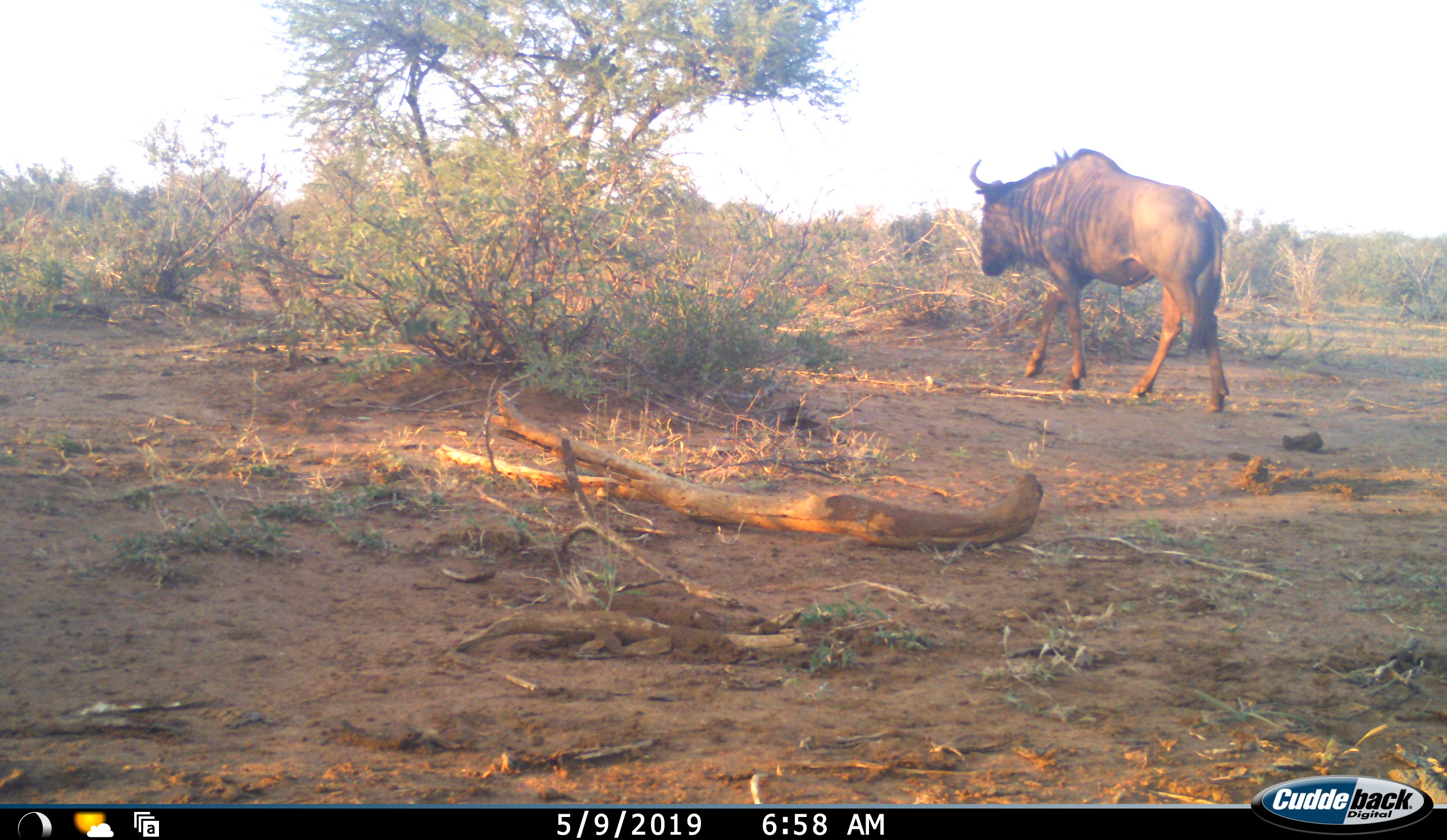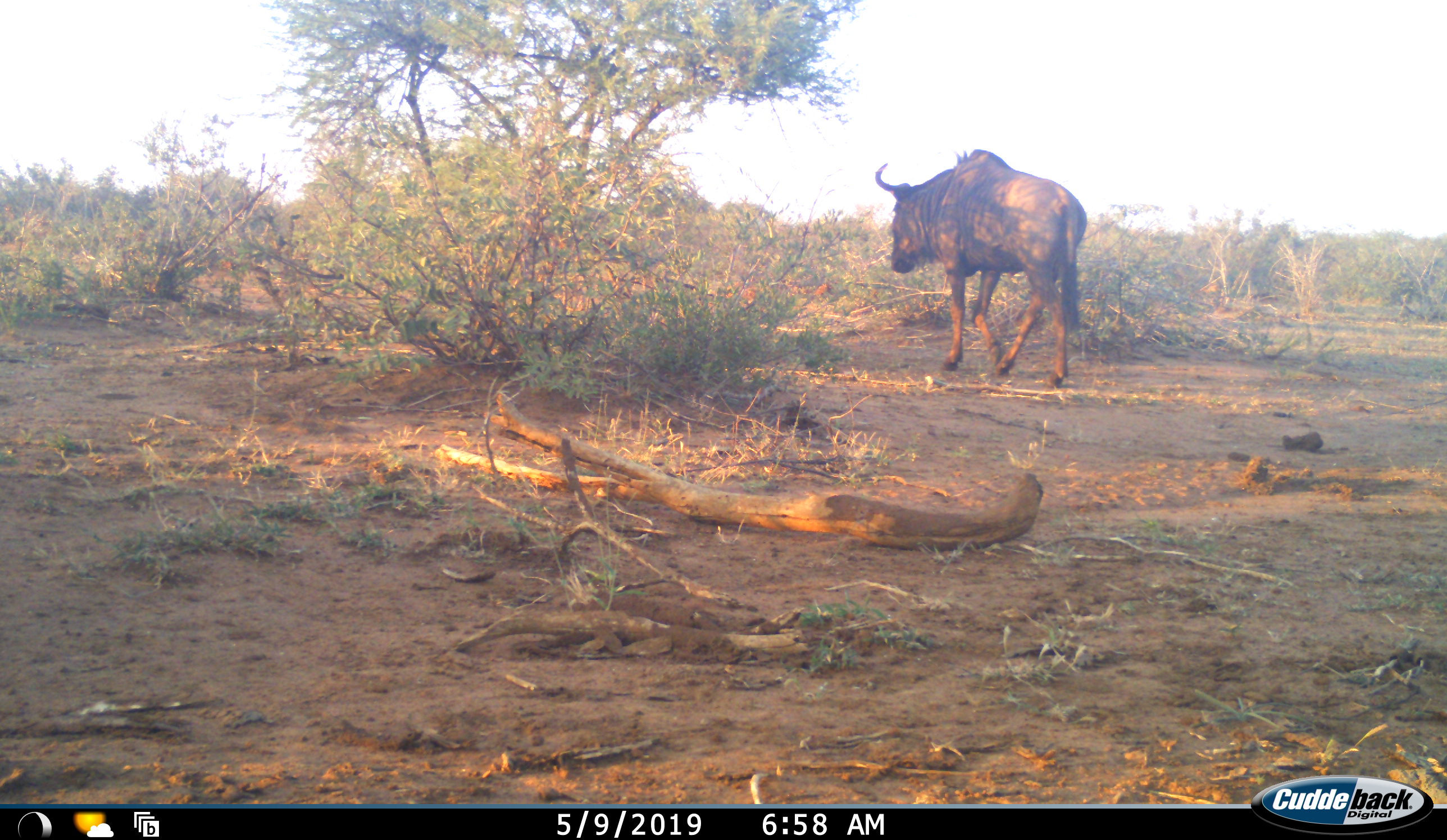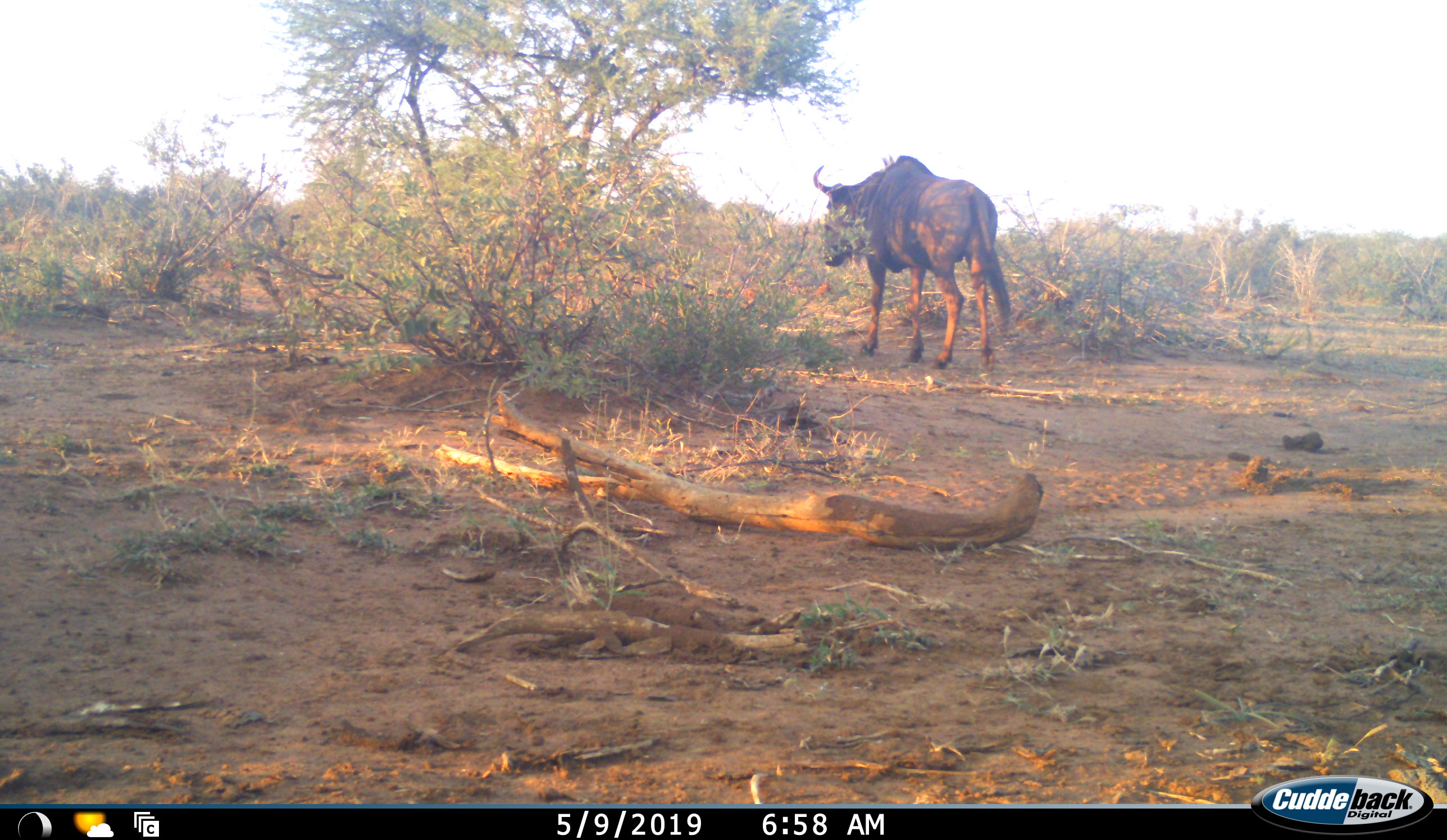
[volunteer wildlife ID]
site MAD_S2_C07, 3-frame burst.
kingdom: Animalia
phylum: Chordata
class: Mammalia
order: Artiodactyla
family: Bovidae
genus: Connochaetes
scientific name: Connochaetes taurinus taurinus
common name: blue wildebeest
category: wildebeestblue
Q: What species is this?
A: Wildebeestblue (blue wildebeest) (Connochaetes taurinus taurinus).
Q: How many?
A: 1.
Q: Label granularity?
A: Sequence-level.